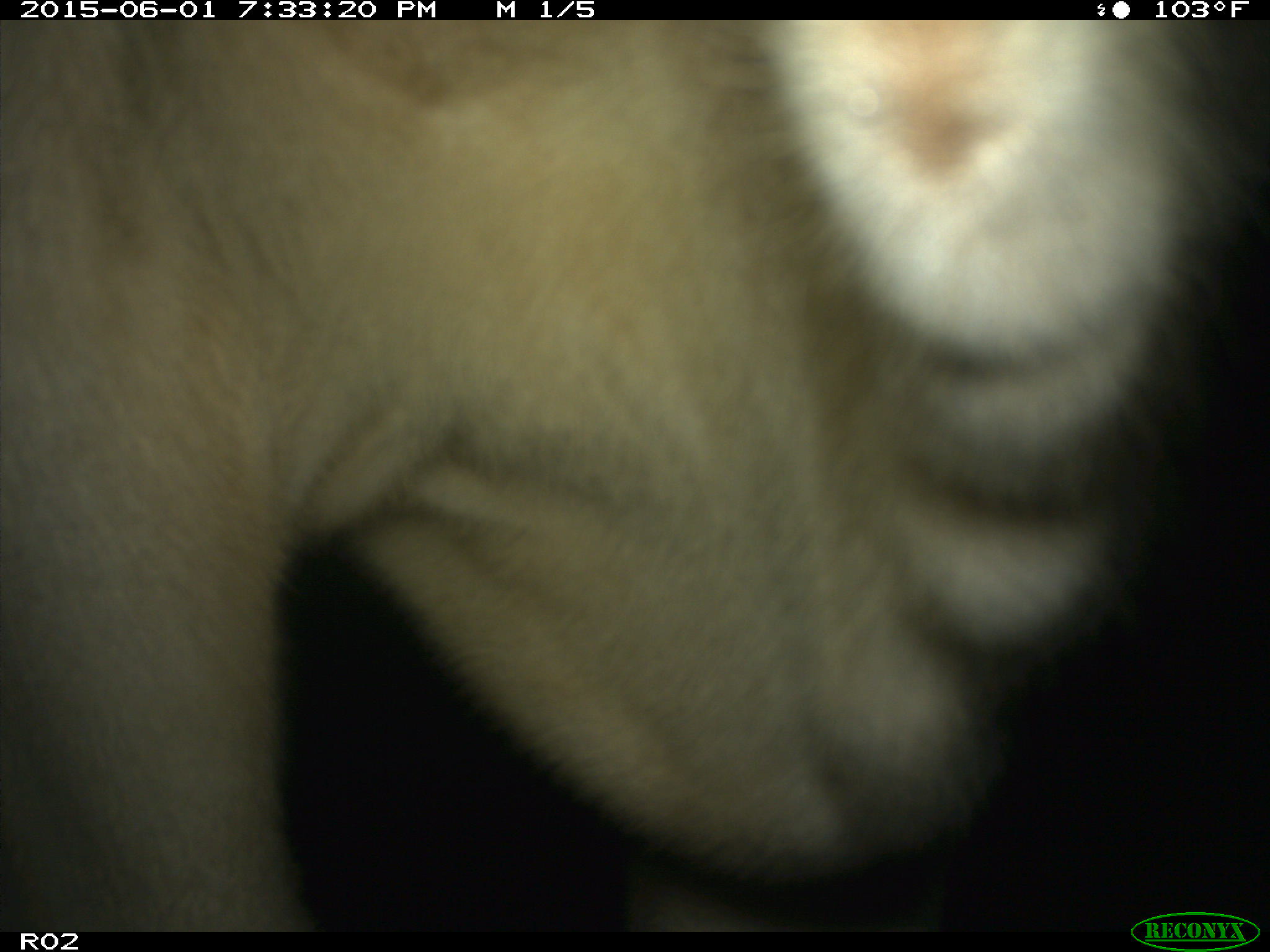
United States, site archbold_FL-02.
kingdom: Animalia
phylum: Chordata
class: Mammalia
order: Artiodactyla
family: Bovidae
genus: Bos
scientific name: Bos taurus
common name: domestic cow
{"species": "Bos taurus (domestic cow)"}